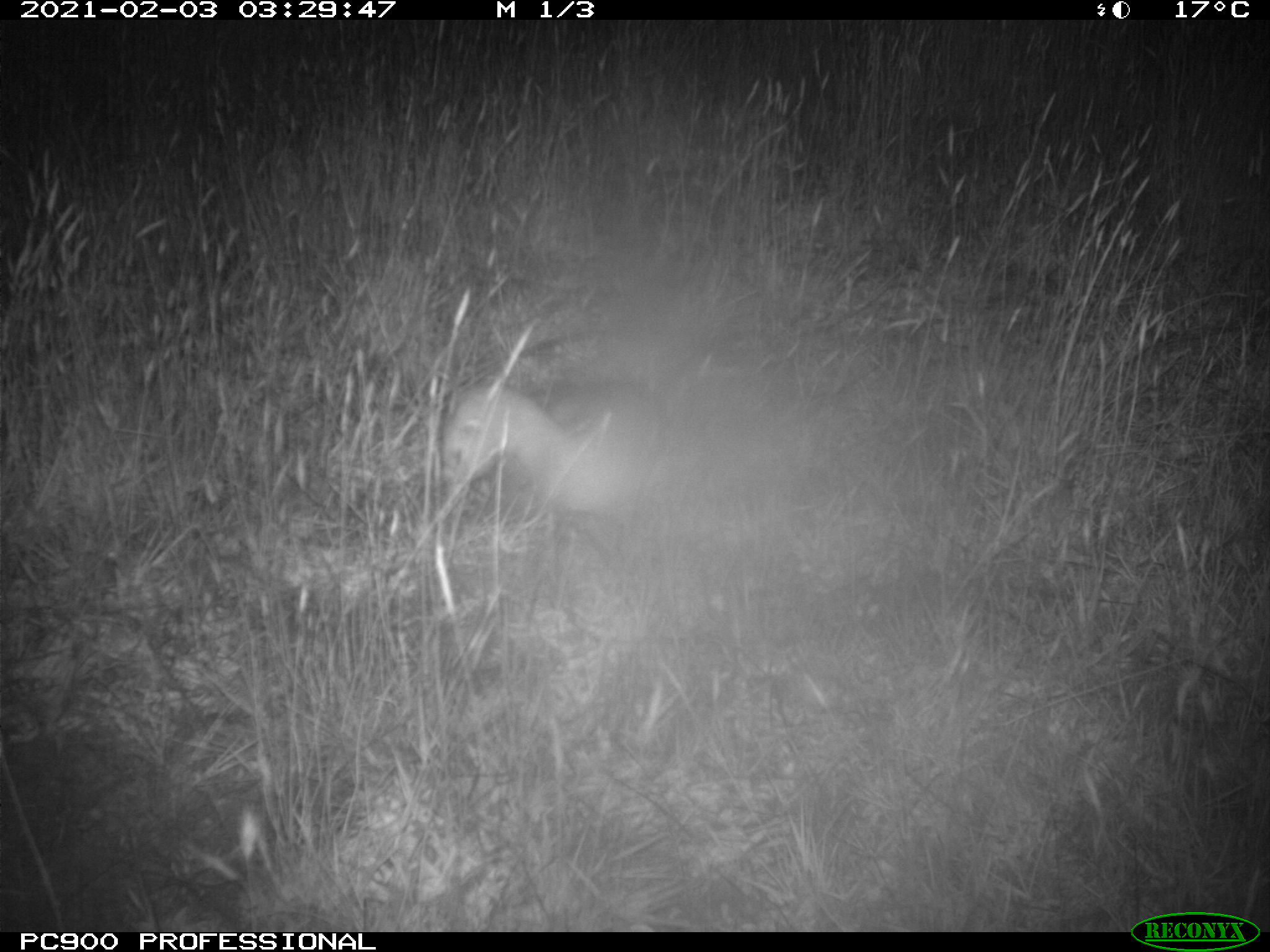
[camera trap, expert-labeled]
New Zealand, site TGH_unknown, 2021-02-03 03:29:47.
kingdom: Animalia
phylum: Chordata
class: Mammalia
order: Carnivora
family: Mustelidae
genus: Mustela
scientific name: Mustela furo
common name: ferret